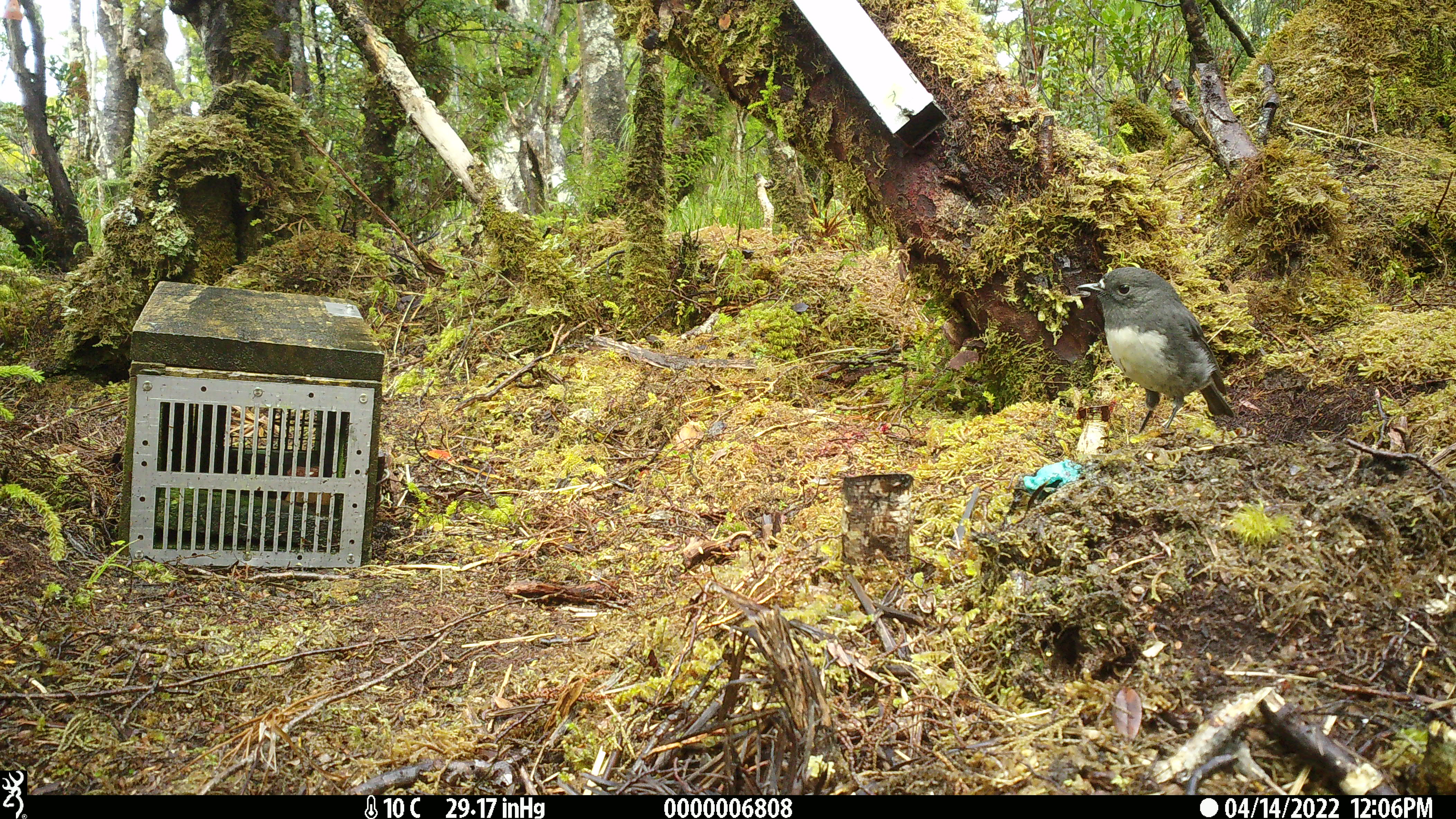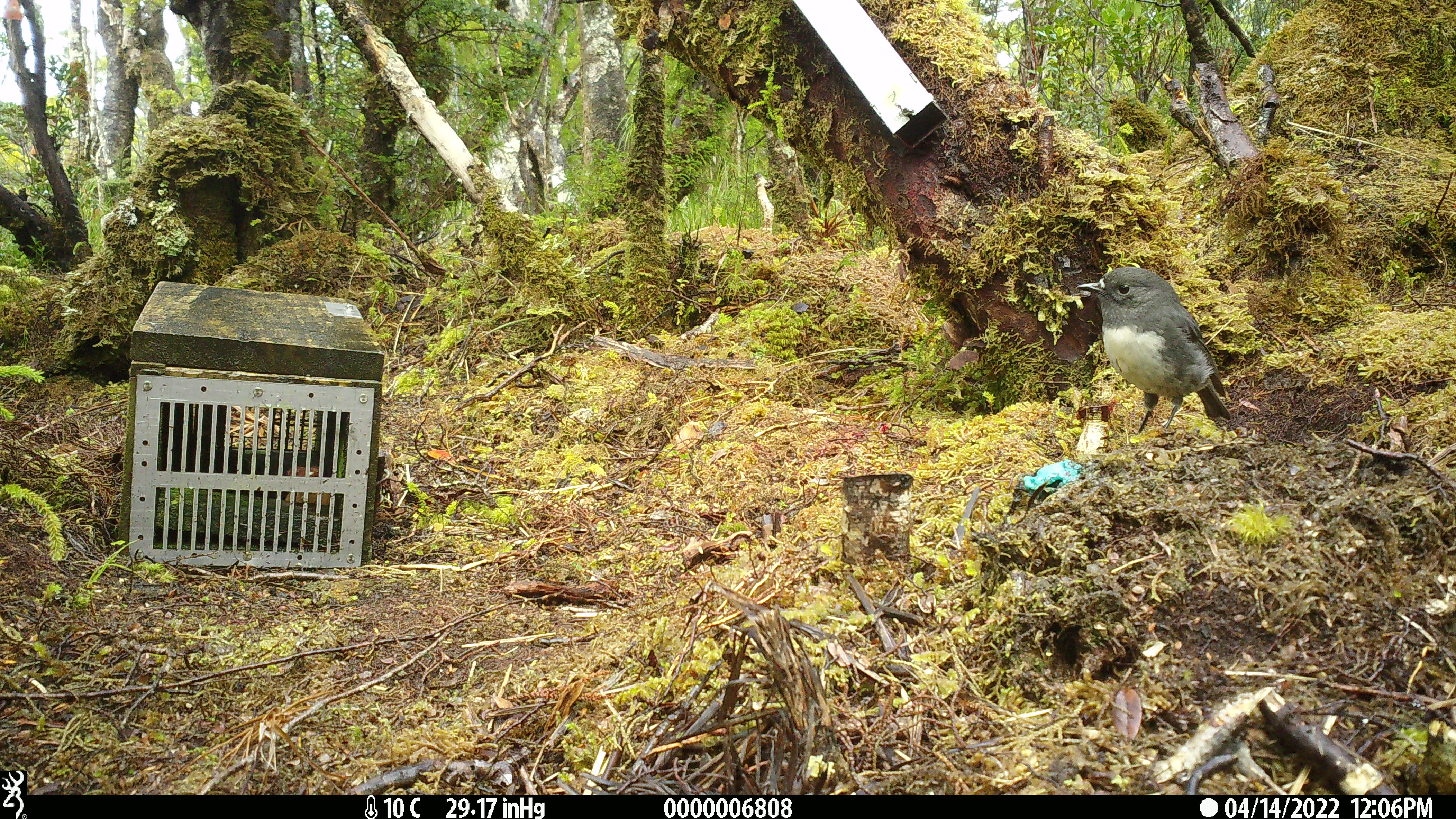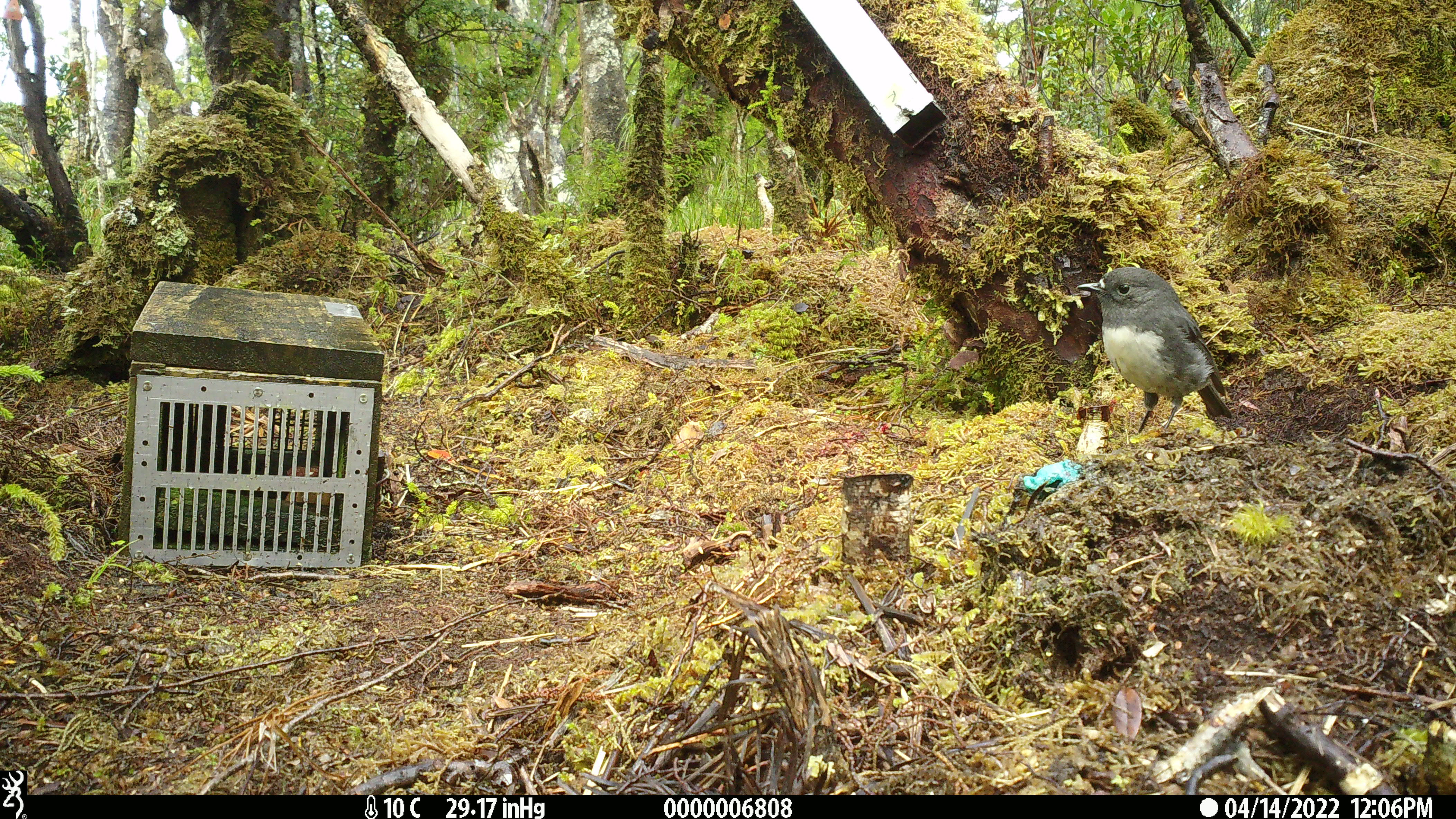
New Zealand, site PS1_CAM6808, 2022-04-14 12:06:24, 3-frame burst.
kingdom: Animalia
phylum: Chordata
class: Aves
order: Passeriformes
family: Petroicidae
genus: Petroica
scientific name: Petroica australis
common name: new zealand robin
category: robin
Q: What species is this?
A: Robin (new zealand robin) (Petroica australis).